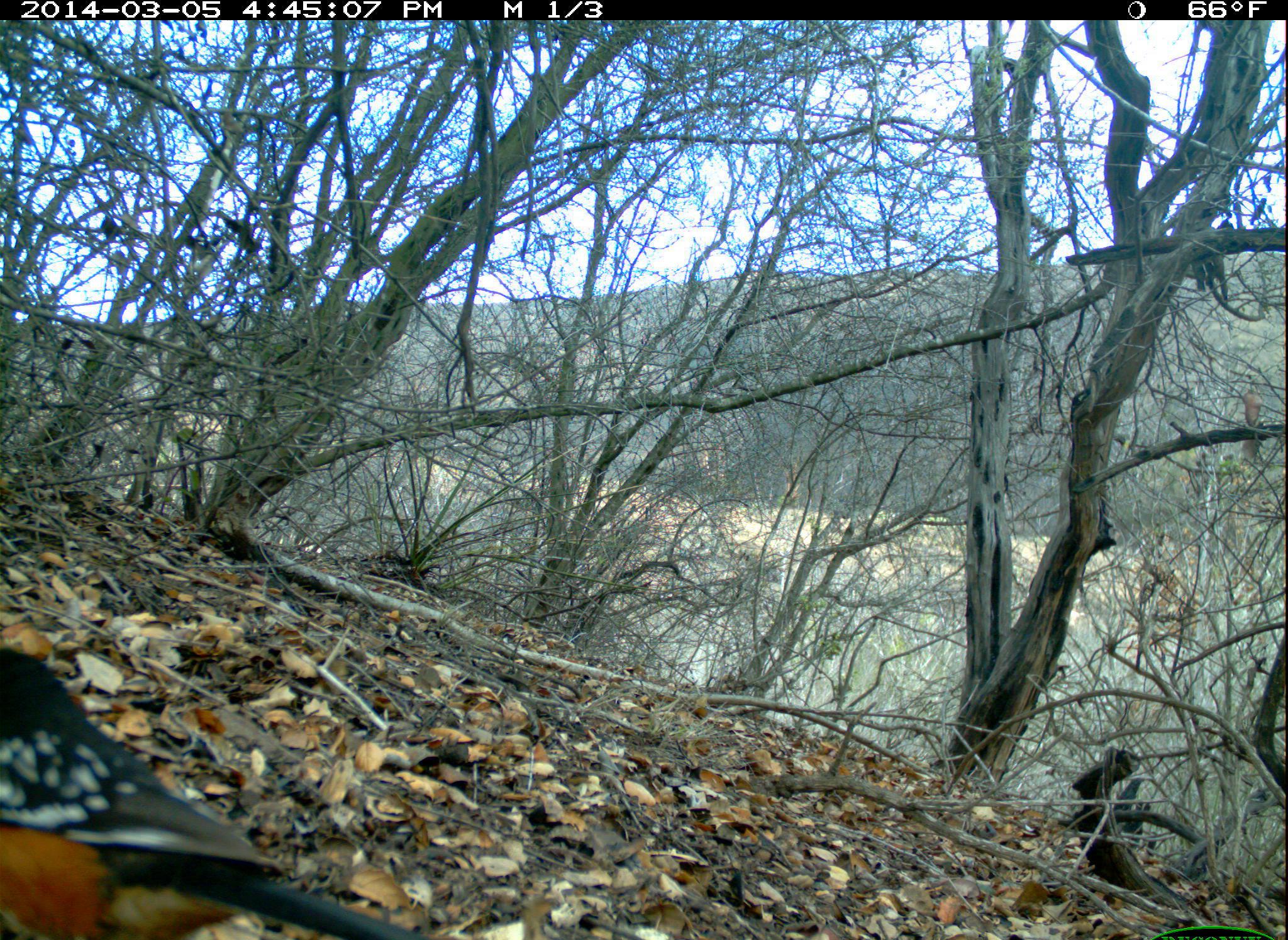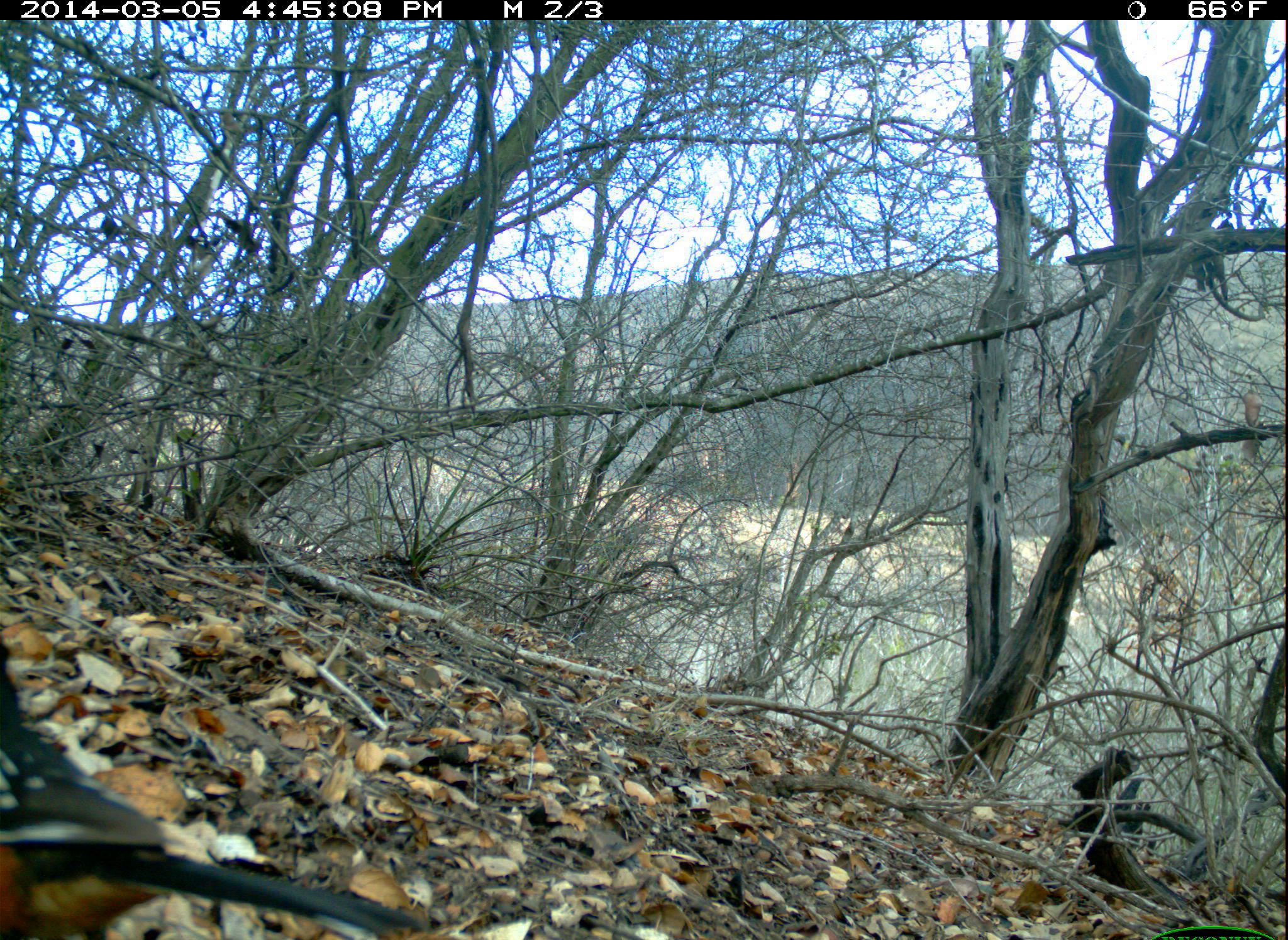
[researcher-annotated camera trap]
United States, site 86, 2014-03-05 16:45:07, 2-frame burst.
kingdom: Animalia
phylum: Chordata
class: Aves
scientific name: Aves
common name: bird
Bird (Aves).